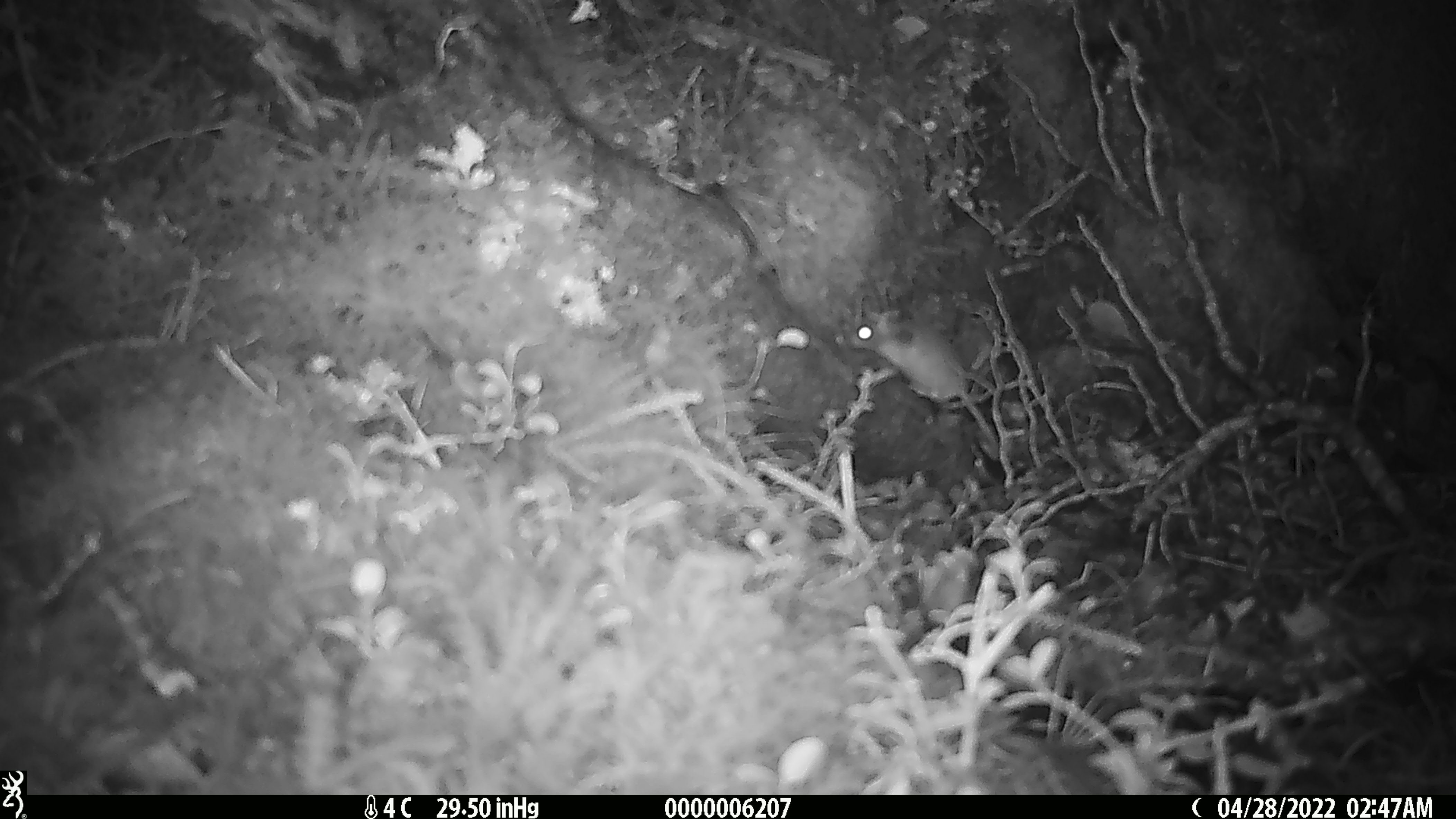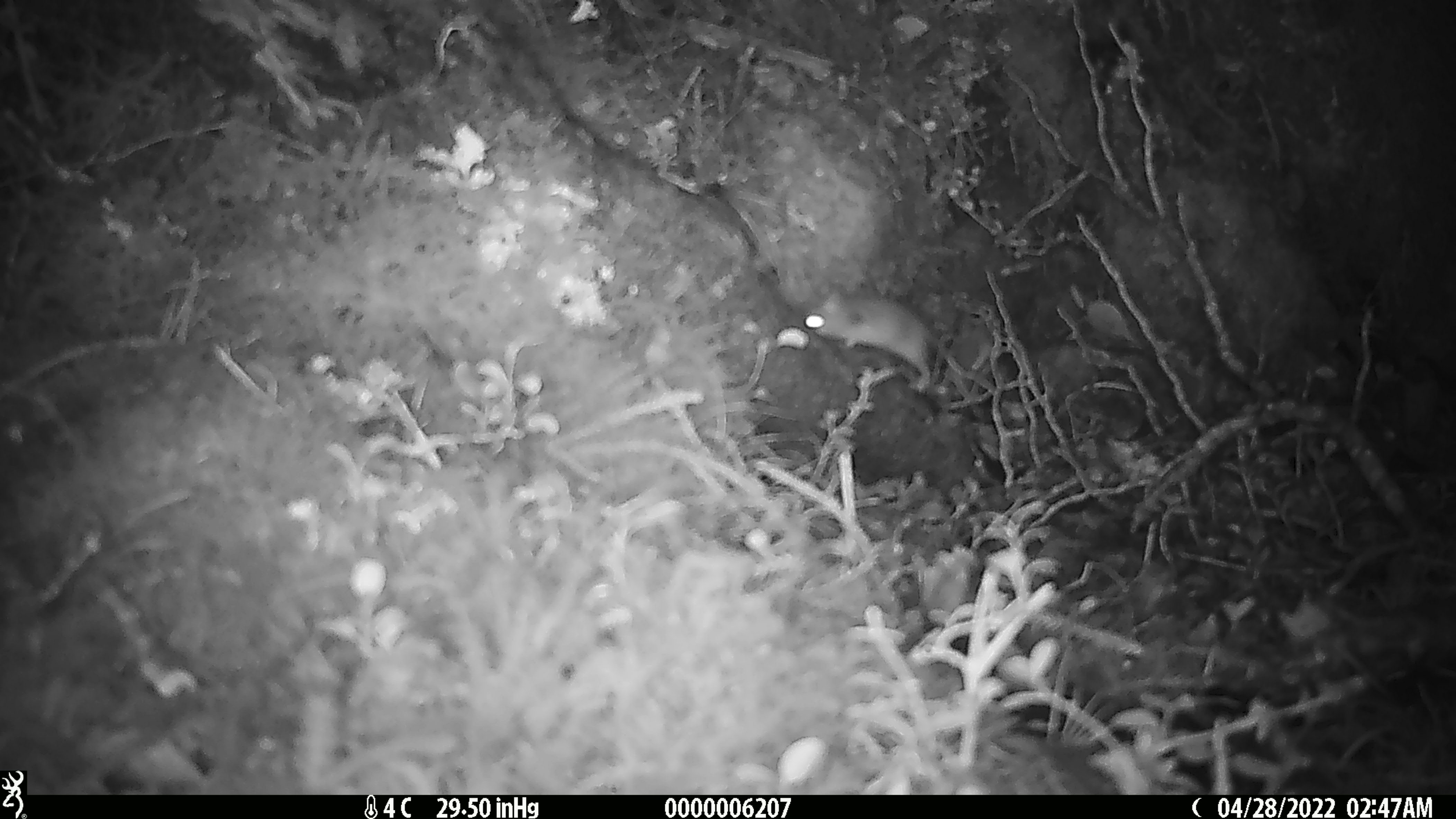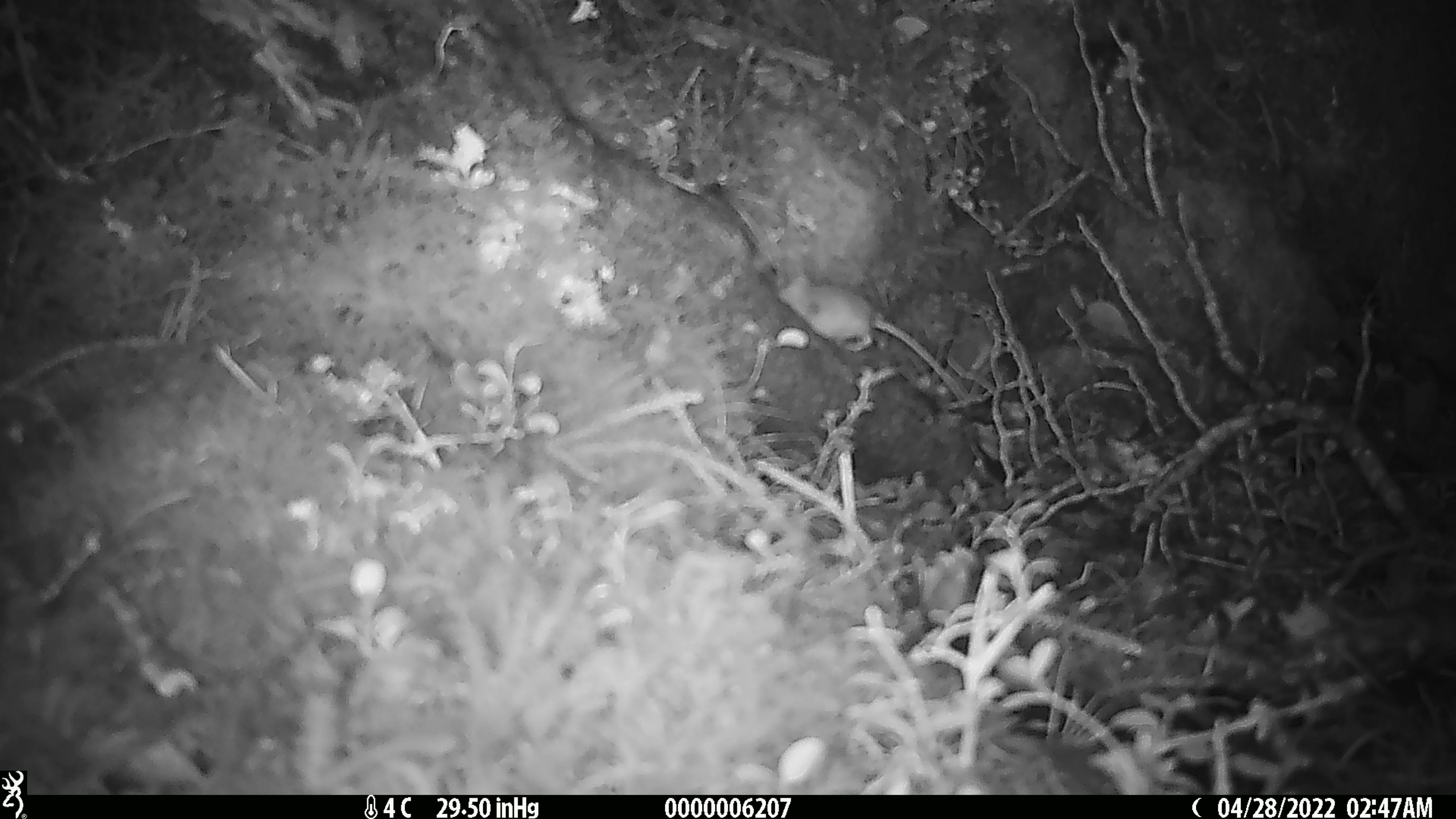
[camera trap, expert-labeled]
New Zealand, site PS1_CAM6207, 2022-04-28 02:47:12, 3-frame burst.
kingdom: Animalia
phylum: Chordata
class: Mammalia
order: Rodentia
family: Muridae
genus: Mus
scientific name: Mus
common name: mouse